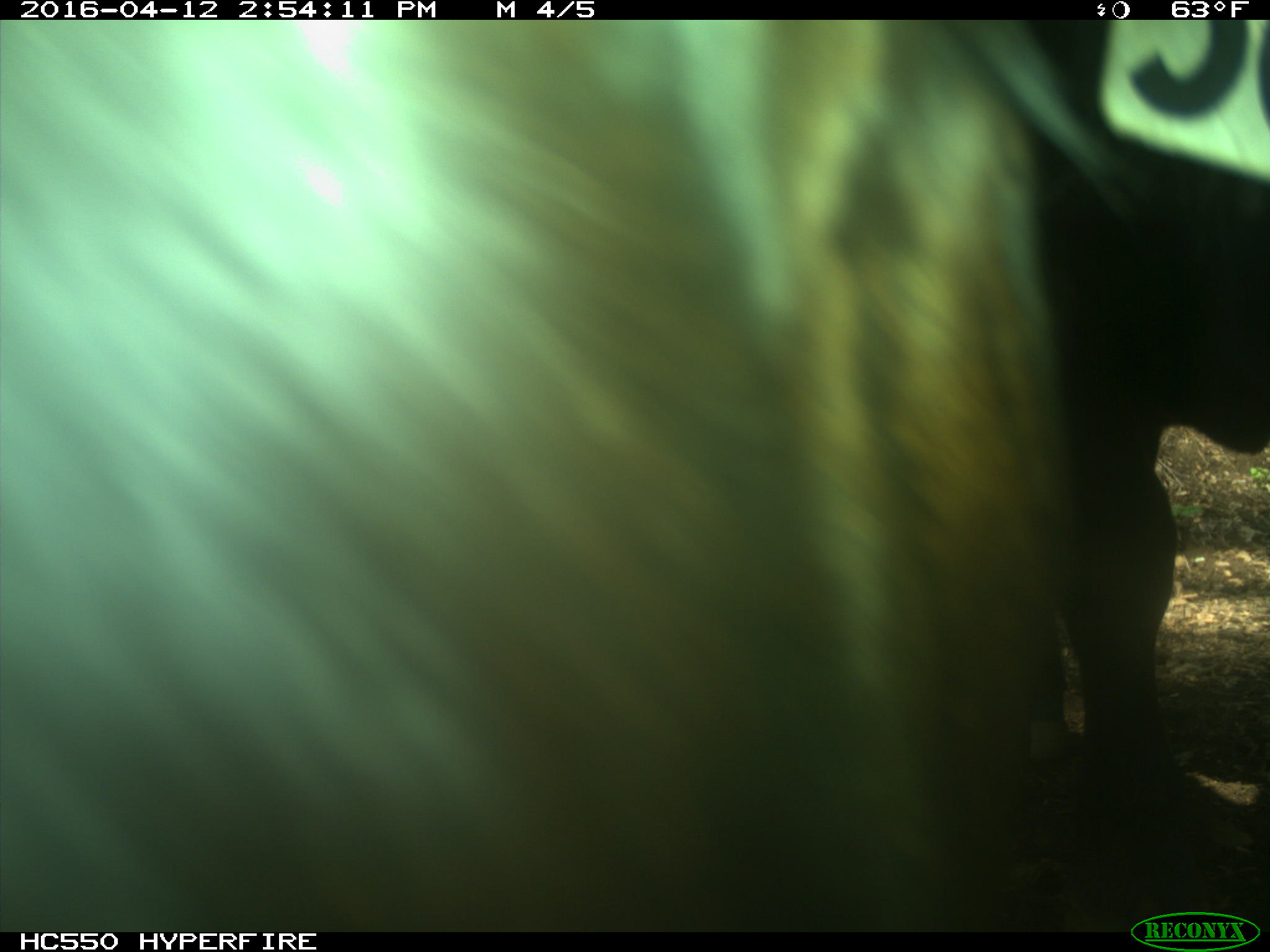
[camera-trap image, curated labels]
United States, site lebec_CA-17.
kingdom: Animalia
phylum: Chordata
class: Mammalia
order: Artiodactyla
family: Bovidae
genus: Bos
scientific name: Bos taurus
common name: domestic cow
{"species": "Bos taurus (domestic cow)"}